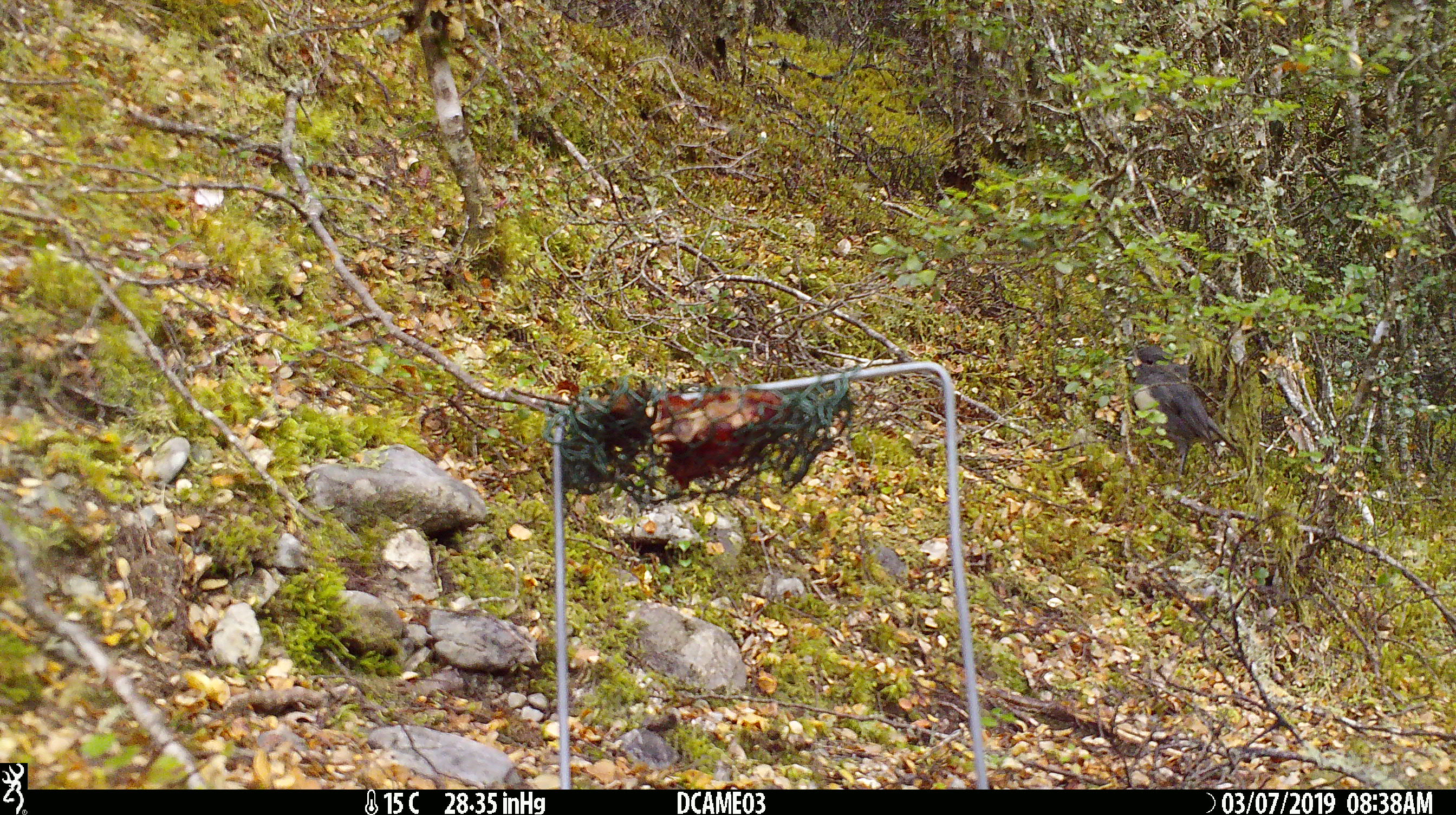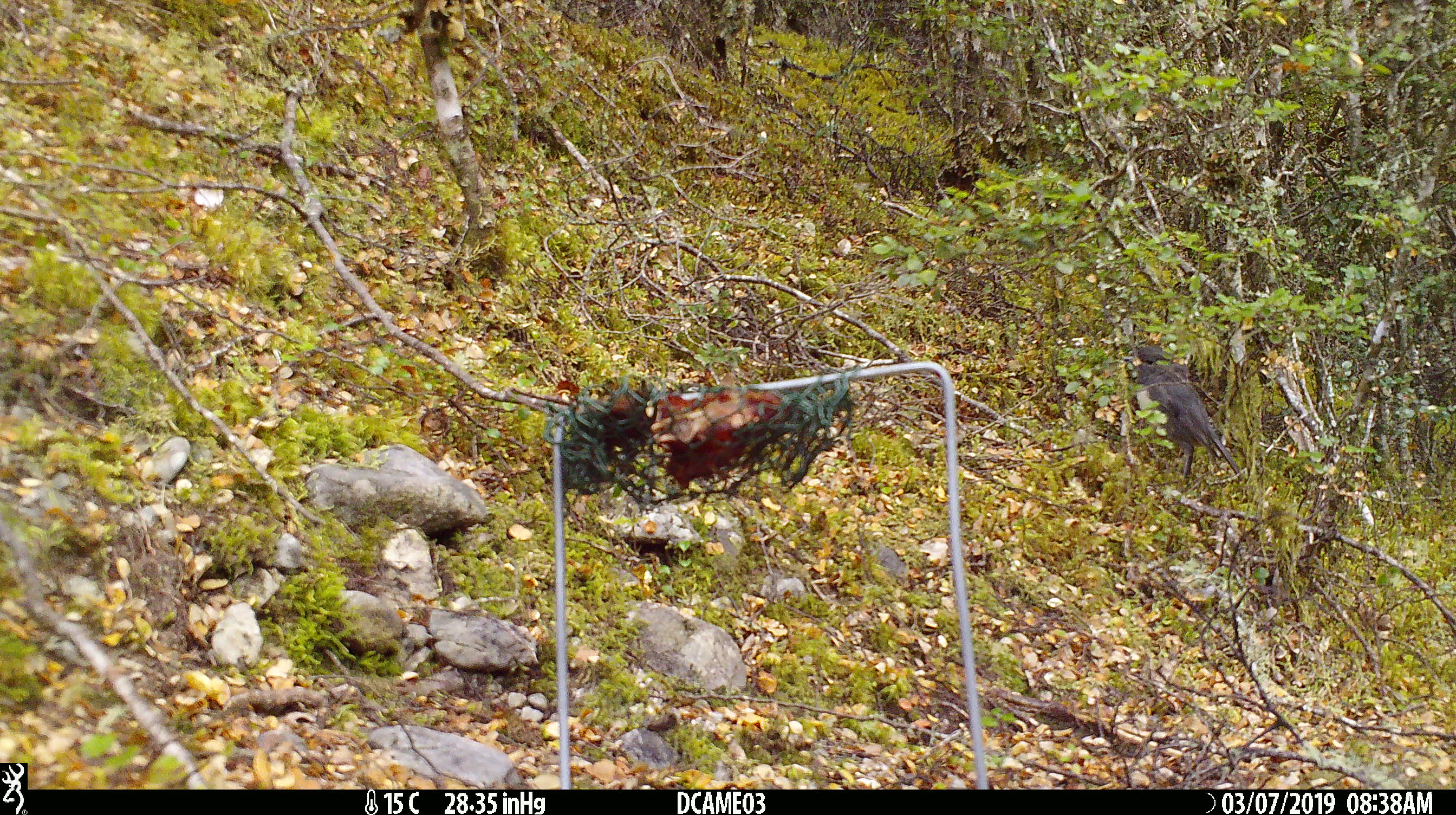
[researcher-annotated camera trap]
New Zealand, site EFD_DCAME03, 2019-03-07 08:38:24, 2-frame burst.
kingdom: Animalia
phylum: Chordata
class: Aves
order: Passeriformes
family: Petroicidae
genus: Petroica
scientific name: Petroica australis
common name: new zealand robin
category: robin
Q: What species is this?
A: Robin (new zealand robin) (Petroica australis).